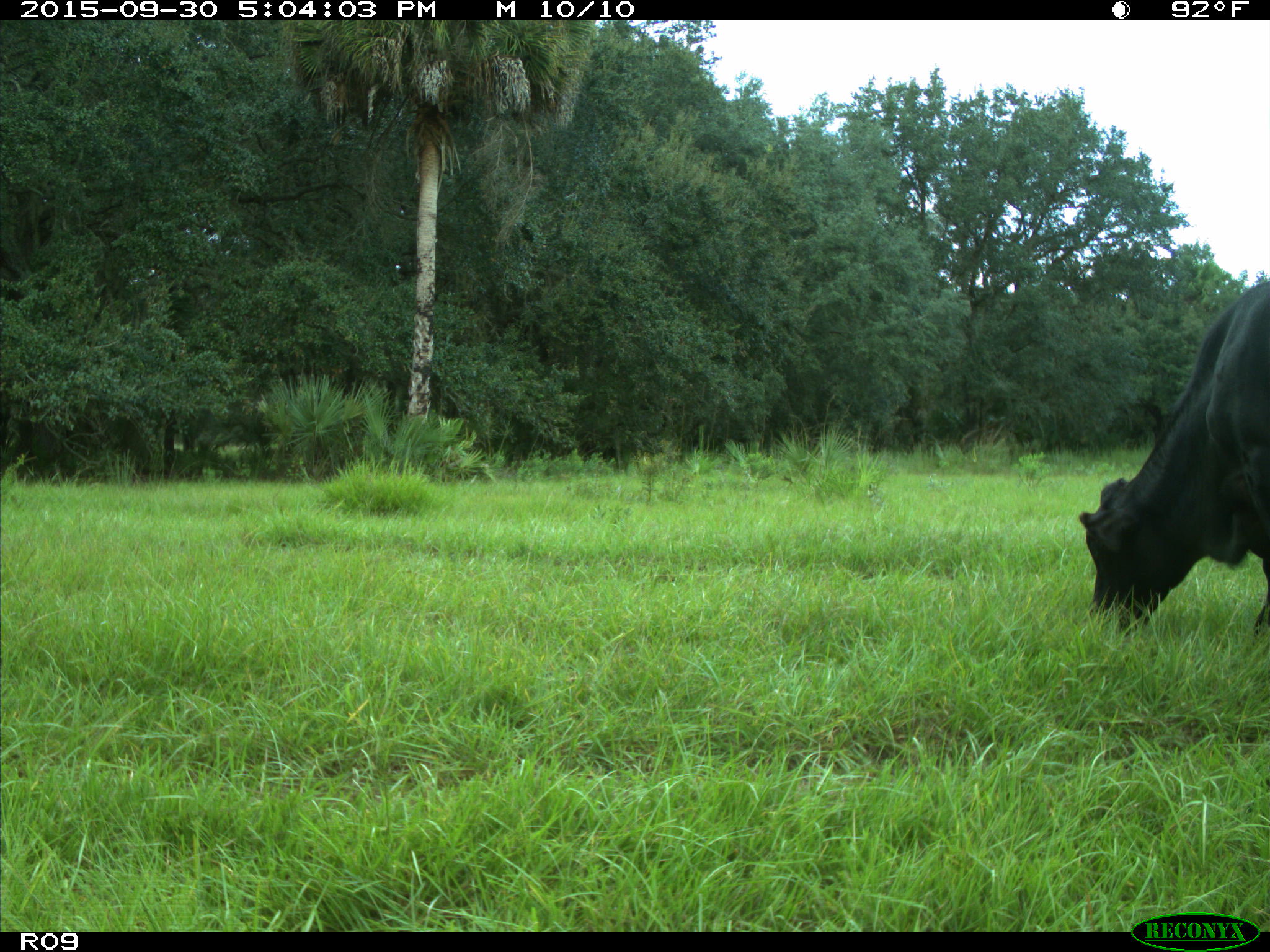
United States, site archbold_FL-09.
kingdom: Animalia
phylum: Chordata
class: Mammalia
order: Artiodactyla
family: Bovidae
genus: Bos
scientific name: Bos taurus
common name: domestic cow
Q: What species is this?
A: Bos taurus (domestic cow).